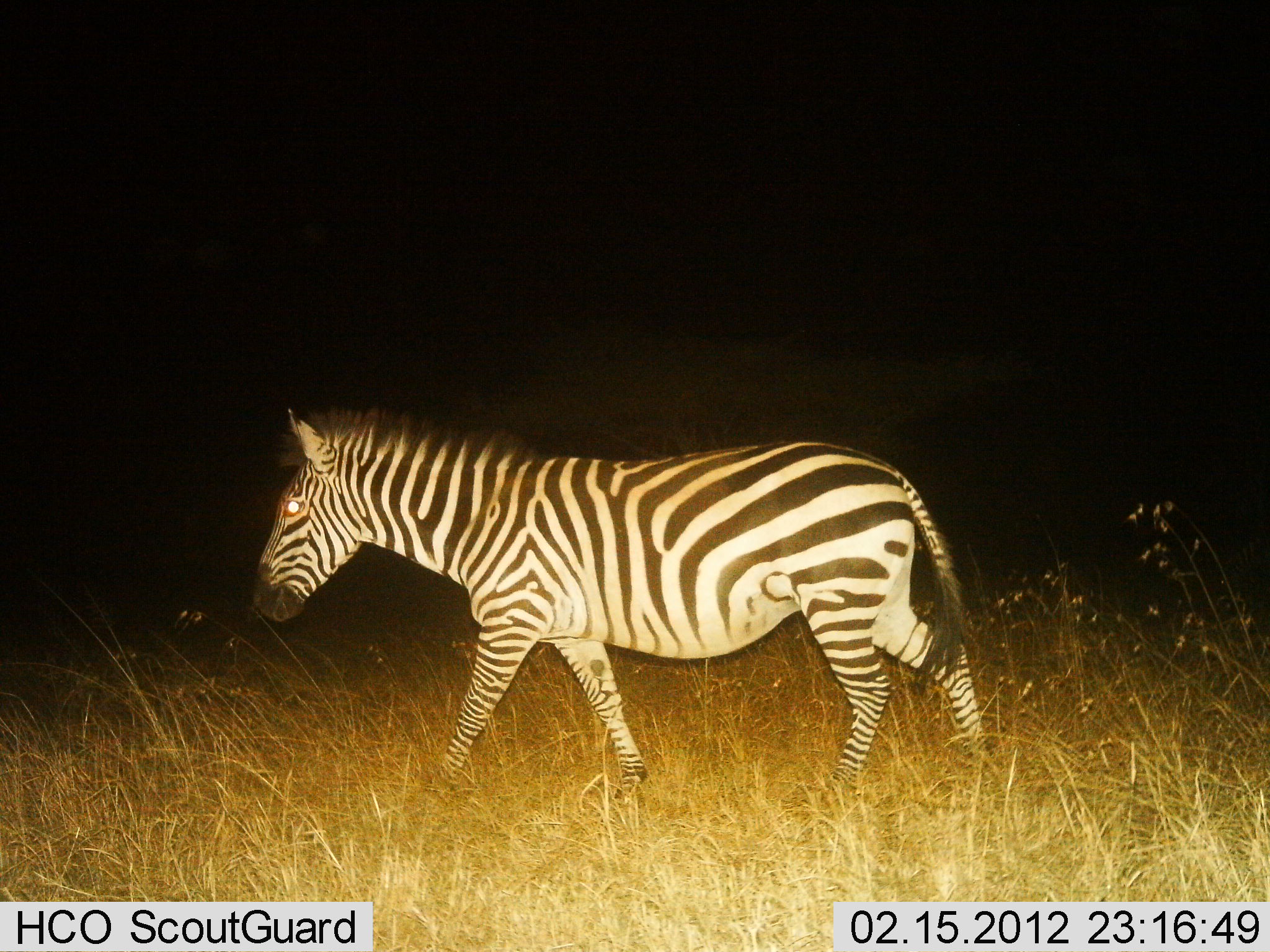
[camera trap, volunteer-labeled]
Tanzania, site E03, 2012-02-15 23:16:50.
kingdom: Animalia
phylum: Chordata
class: Mammalia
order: Perissodactyla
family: Equidae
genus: Equus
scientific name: Equus quagga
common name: plains zebra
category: zebra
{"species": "zebra (plains zebra) (Equus quagga)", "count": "1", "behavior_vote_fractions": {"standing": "5%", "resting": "0%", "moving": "95%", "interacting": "0%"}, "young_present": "0%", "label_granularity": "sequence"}